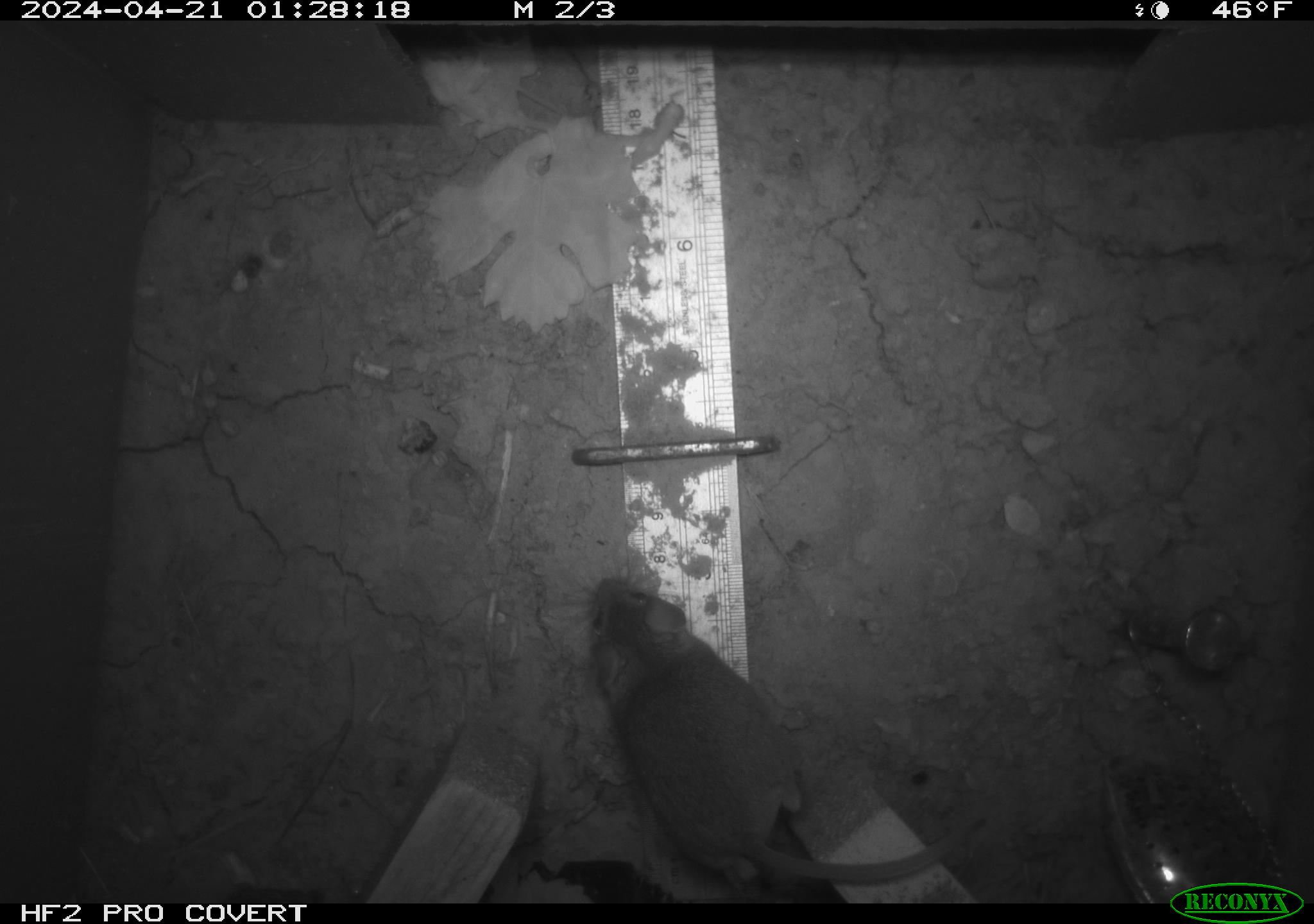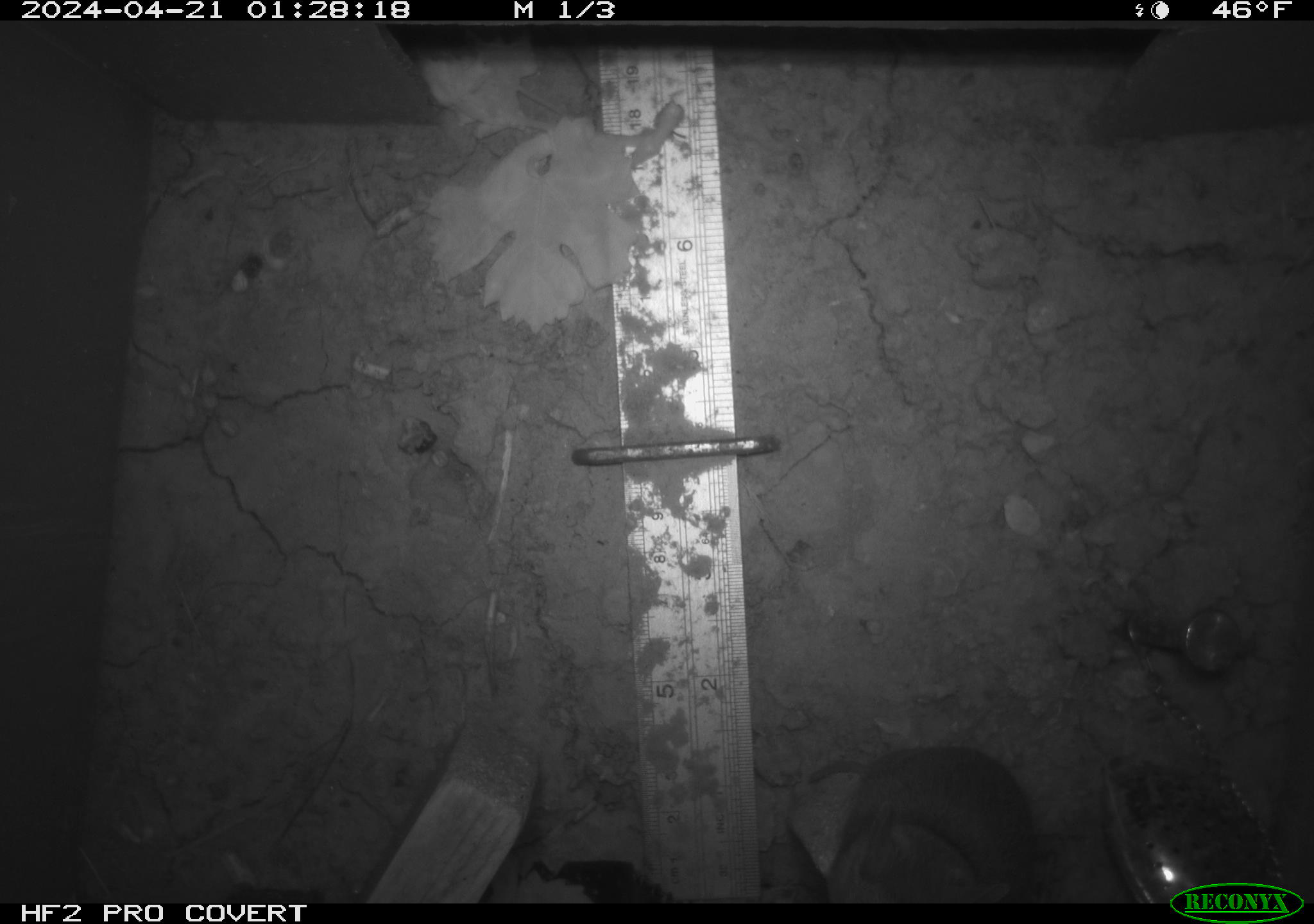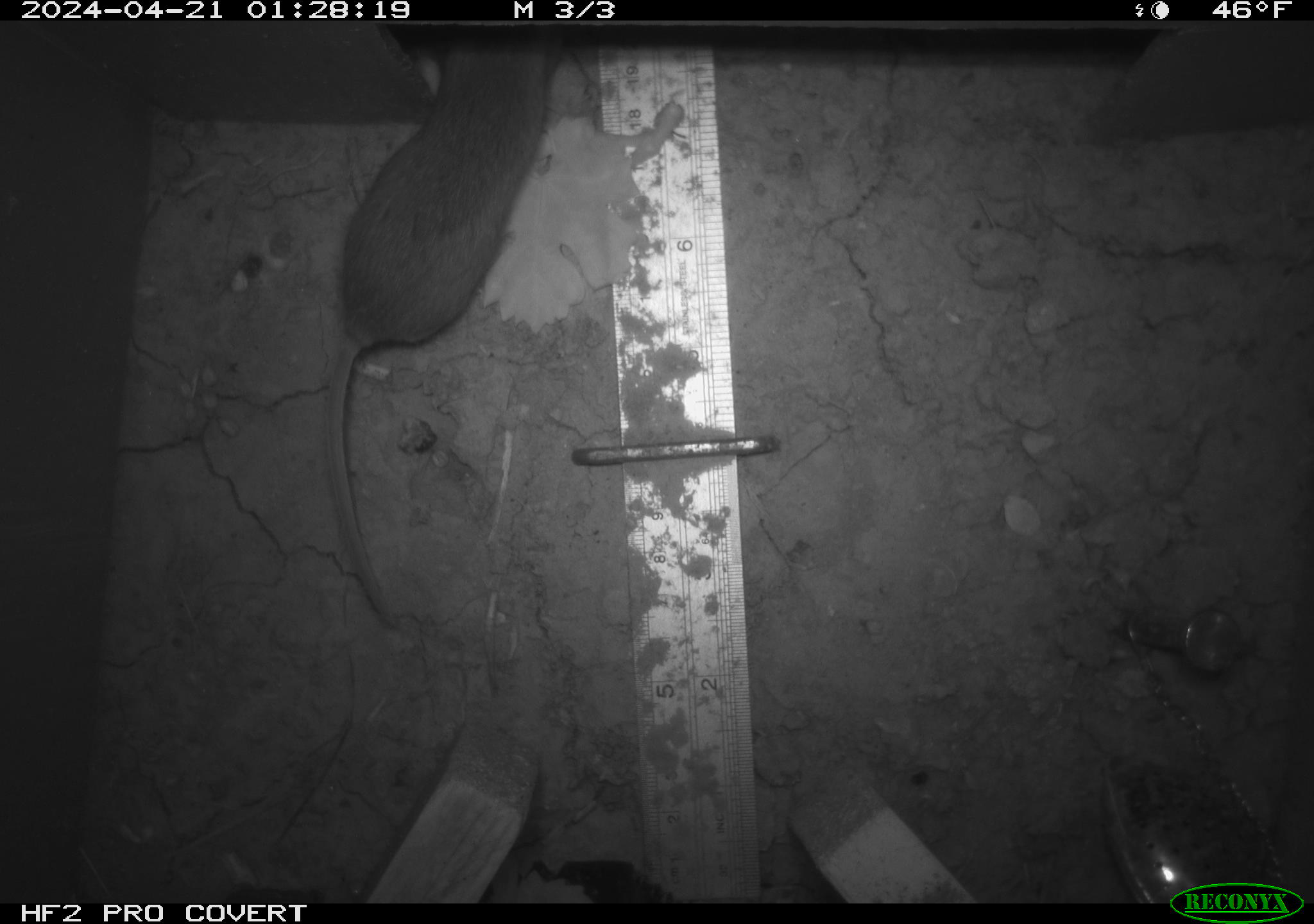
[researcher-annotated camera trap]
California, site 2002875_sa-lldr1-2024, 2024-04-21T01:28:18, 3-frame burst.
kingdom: Animalia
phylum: Chordata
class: Mammalia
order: Rodentia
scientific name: Rodentia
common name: rodent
Rodent (Rodentia).